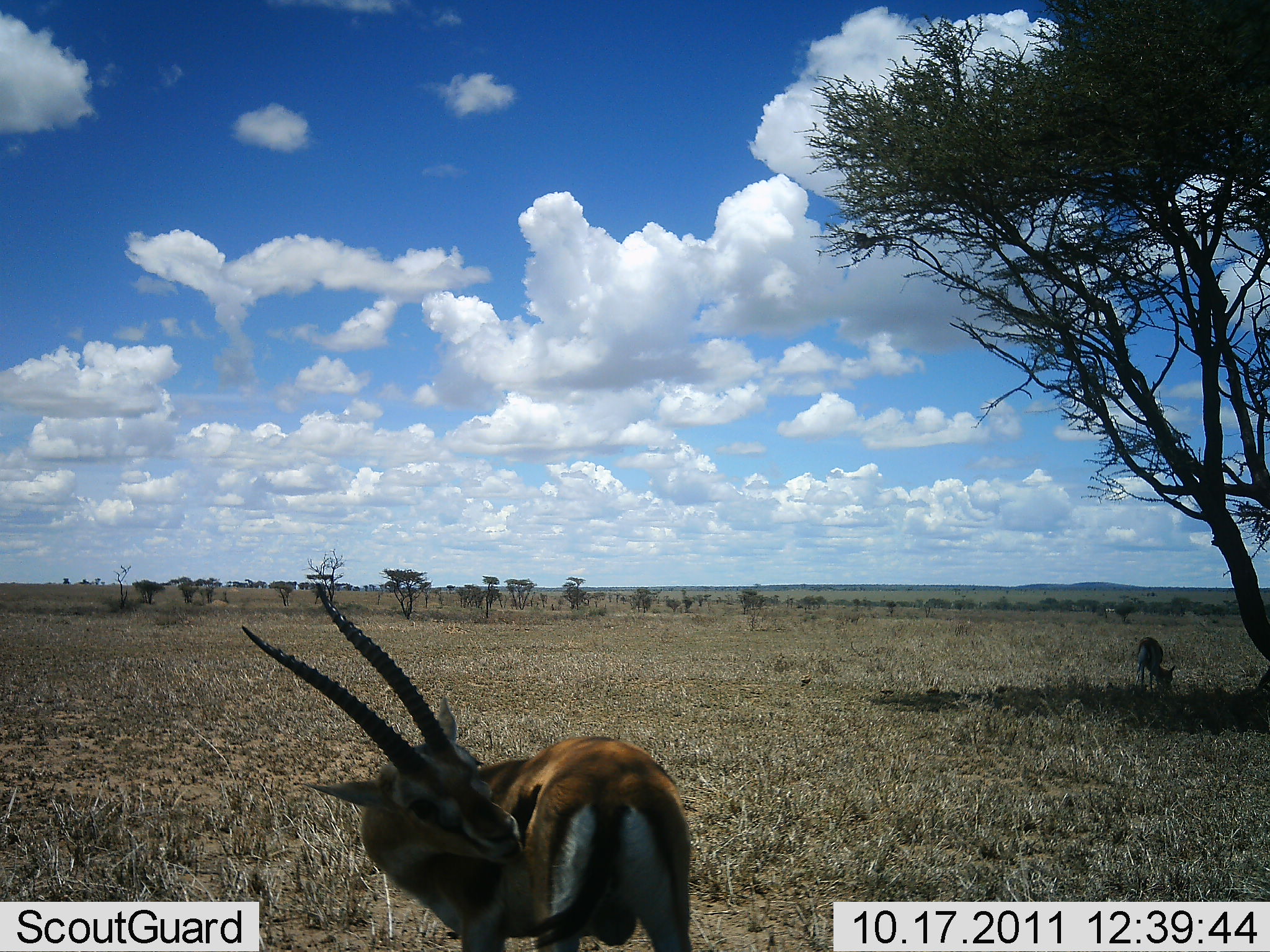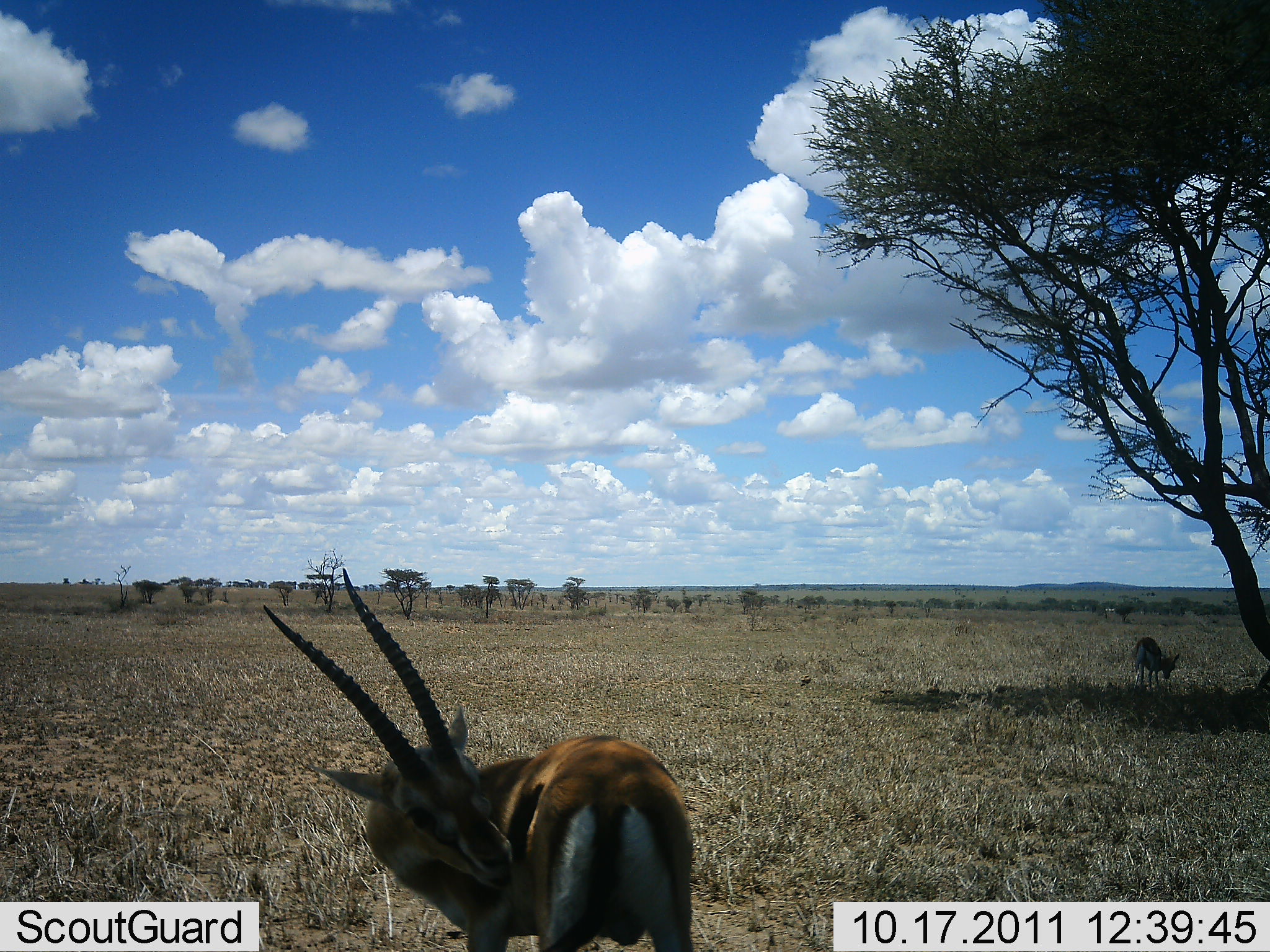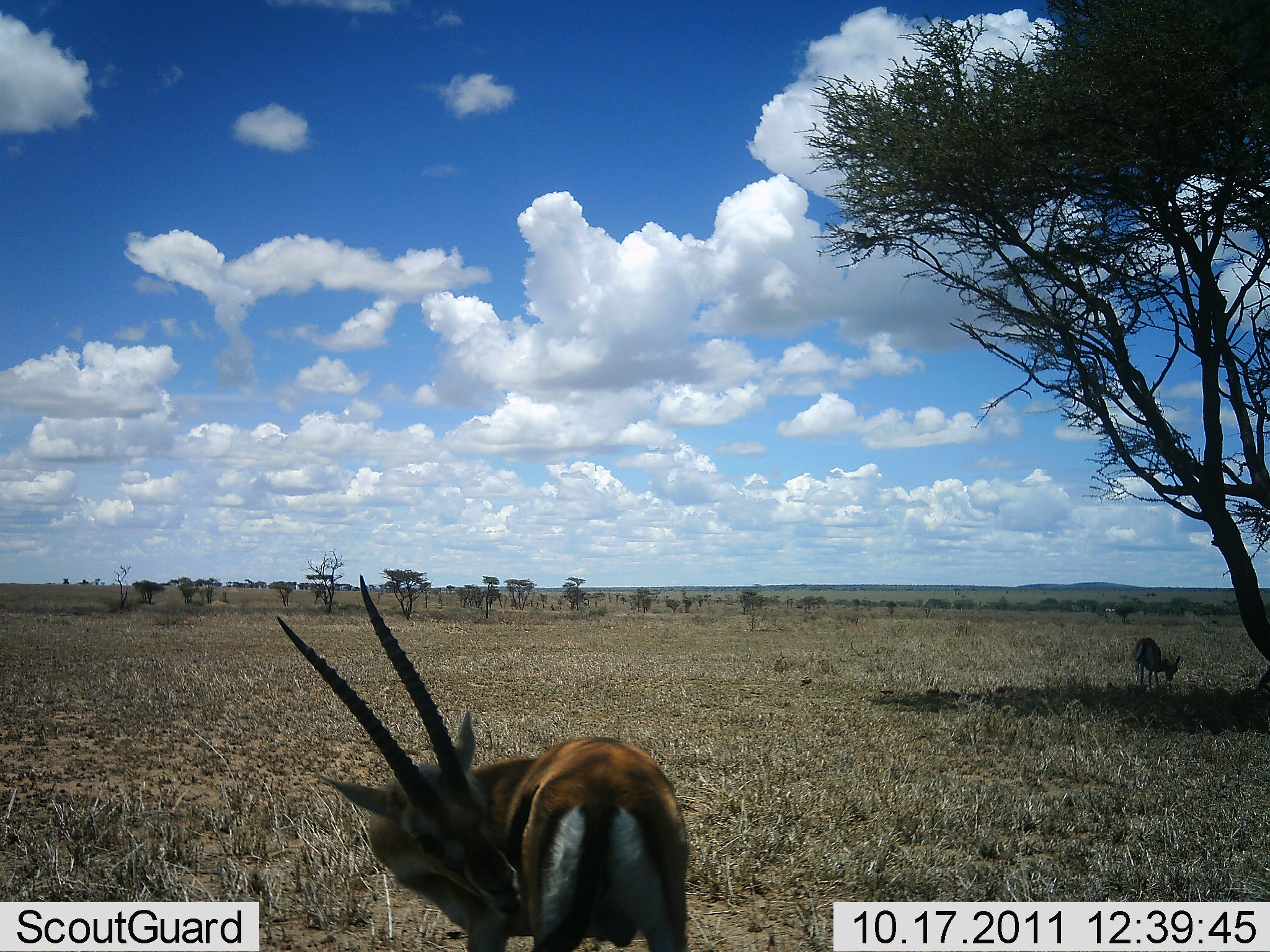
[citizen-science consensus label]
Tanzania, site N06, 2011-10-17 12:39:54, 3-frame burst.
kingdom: Animalia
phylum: Chordata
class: Mammalia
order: Artiodactyla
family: Bovidae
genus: Eudorcas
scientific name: Eudorcas thomsonii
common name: thomson's gazelle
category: gazellethomsons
Gazellethomsons (thomson's gazelle) (Eudorcas thomsonii), count 2. Behavior (volunteer vote fractions): standing 92%, resting 8%, moving 0%, interacting 17%. Young present (vote fraction): 0%. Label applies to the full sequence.